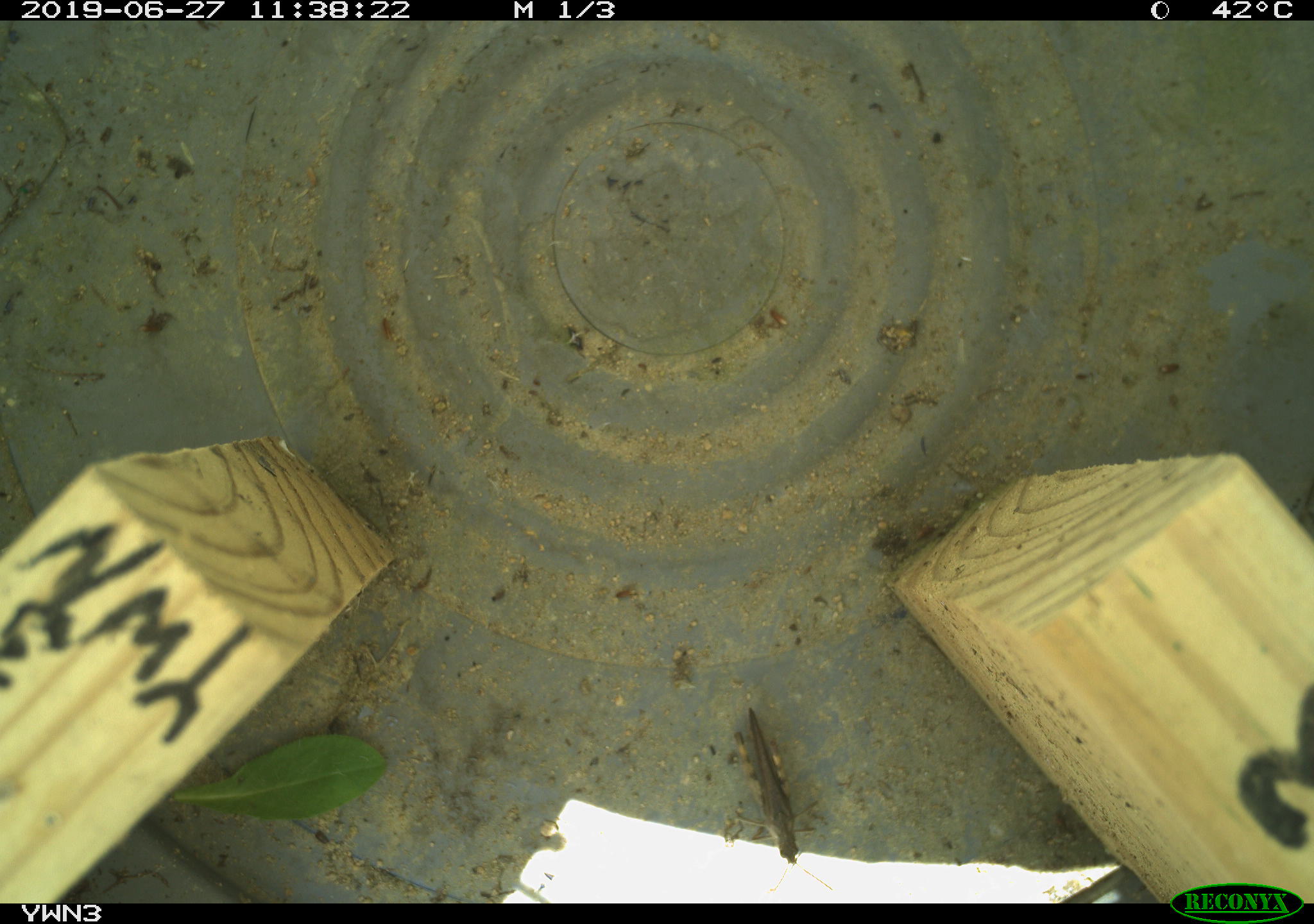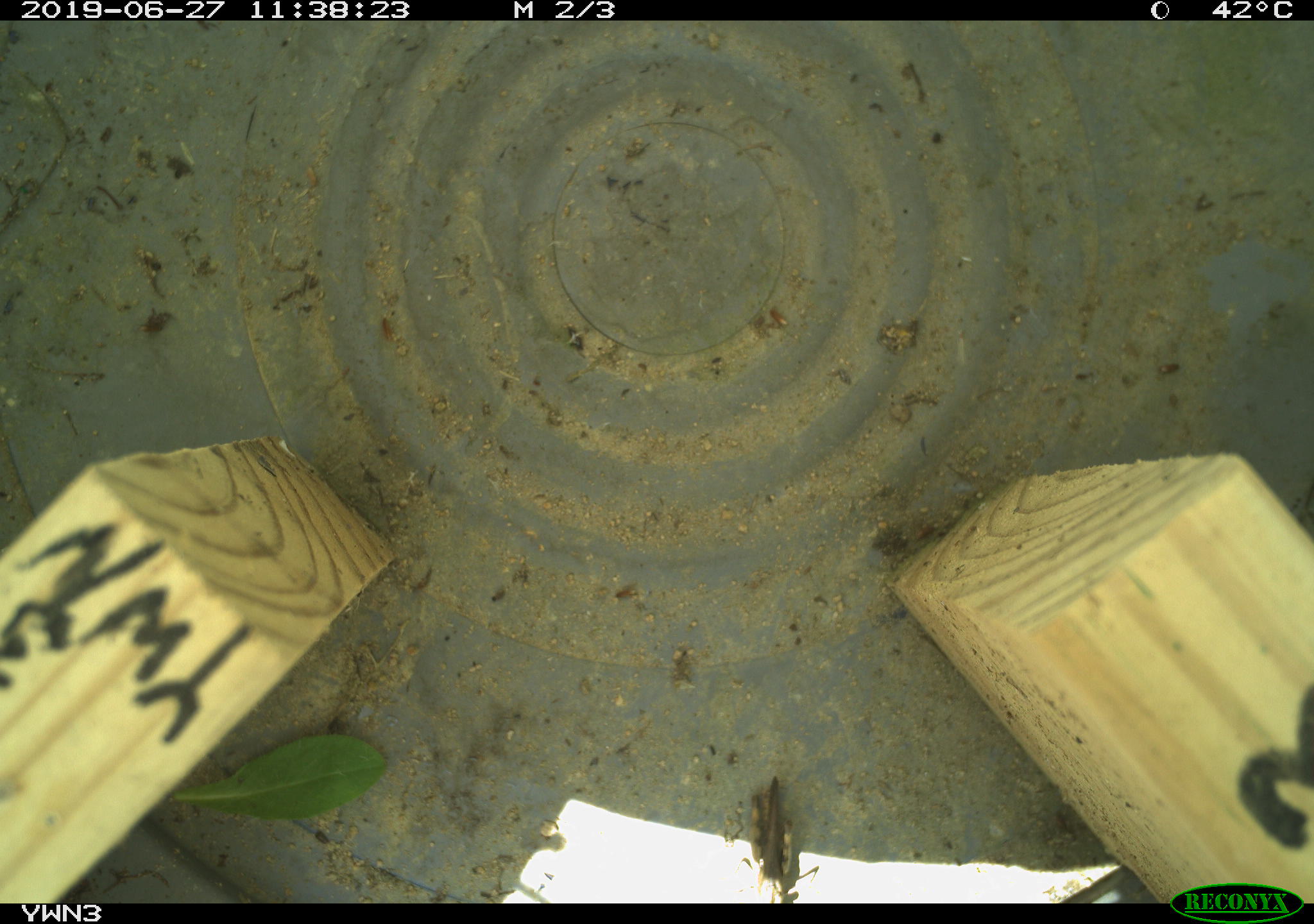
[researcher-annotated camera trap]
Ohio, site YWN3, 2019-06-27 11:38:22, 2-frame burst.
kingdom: Animalia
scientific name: Animalia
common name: animal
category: invertebrate